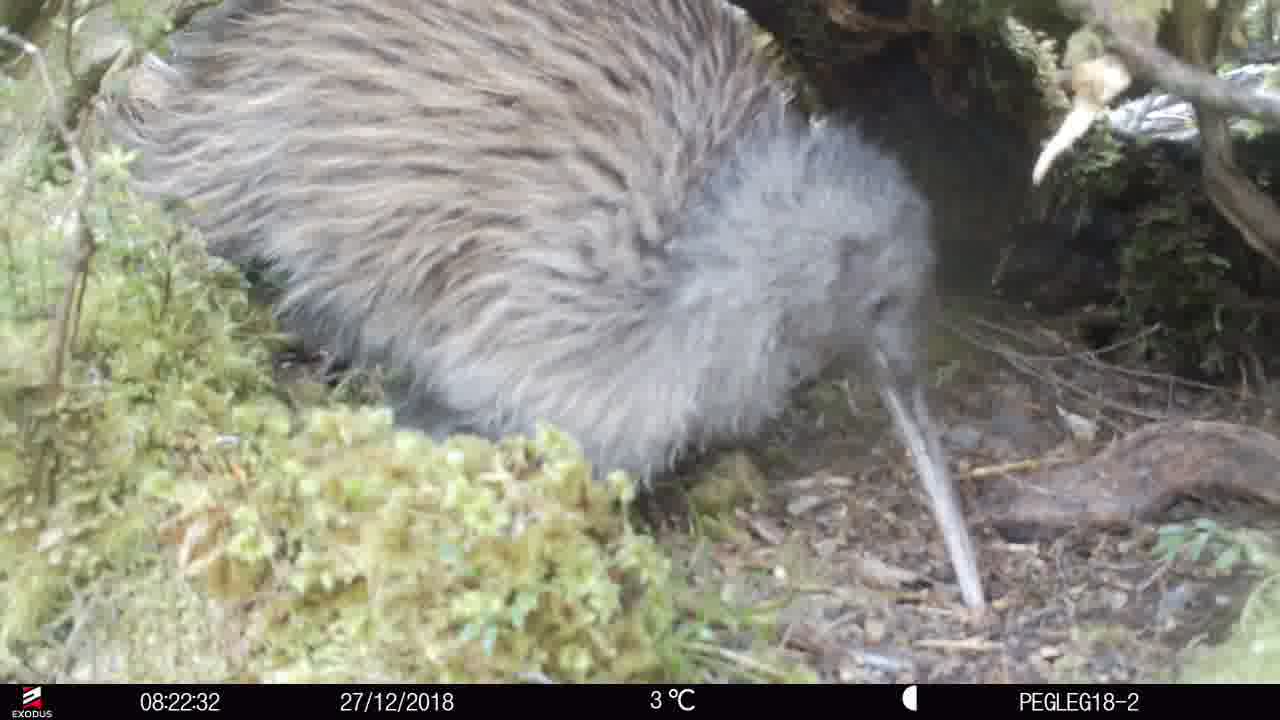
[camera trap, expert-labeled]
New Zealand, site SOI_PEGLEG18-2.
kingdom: Animalia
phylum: Chordata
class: Aves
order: Apterygiformes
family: Apterygidae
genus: Apteryx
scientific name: Apteryx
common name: kiwi